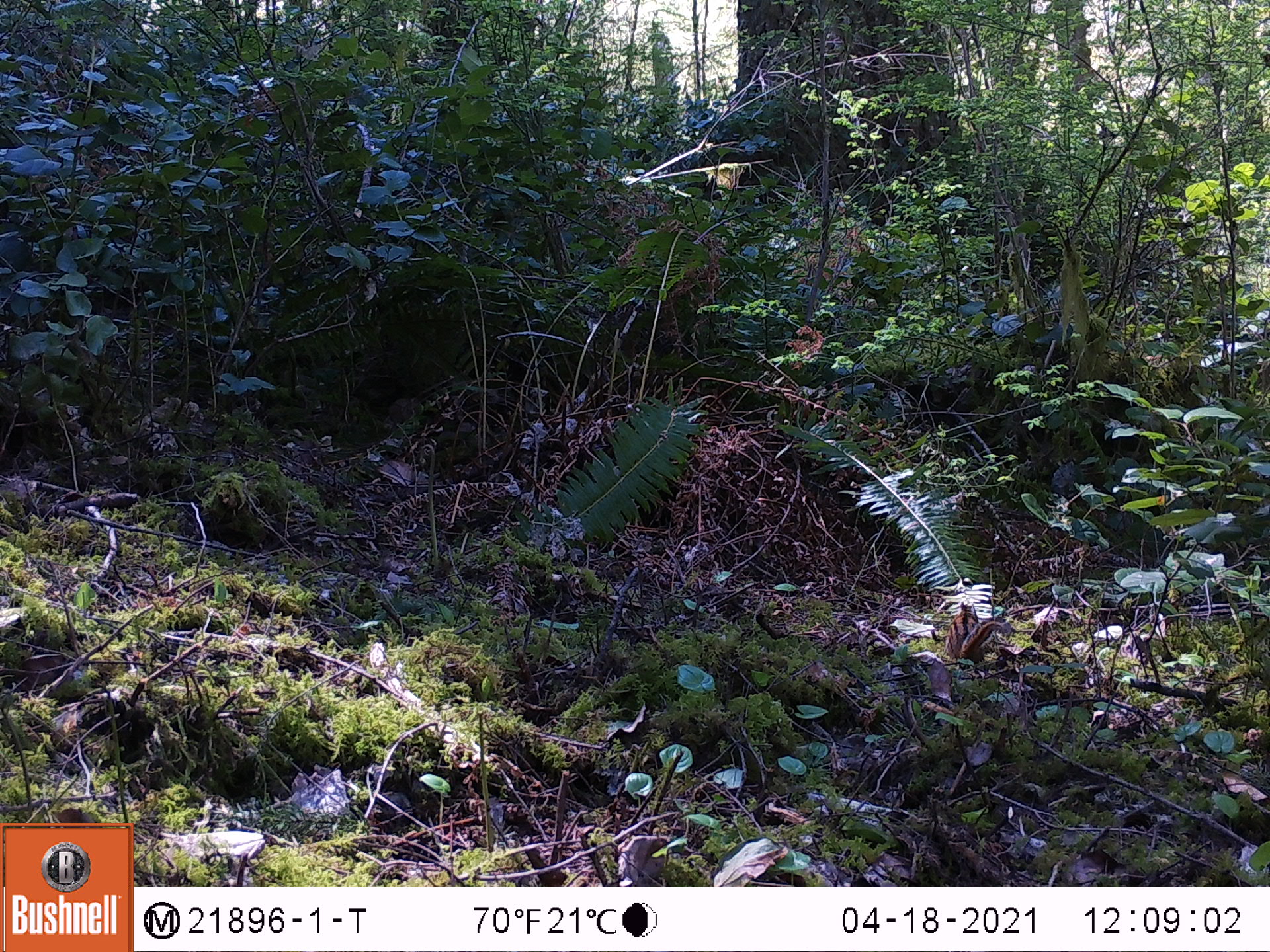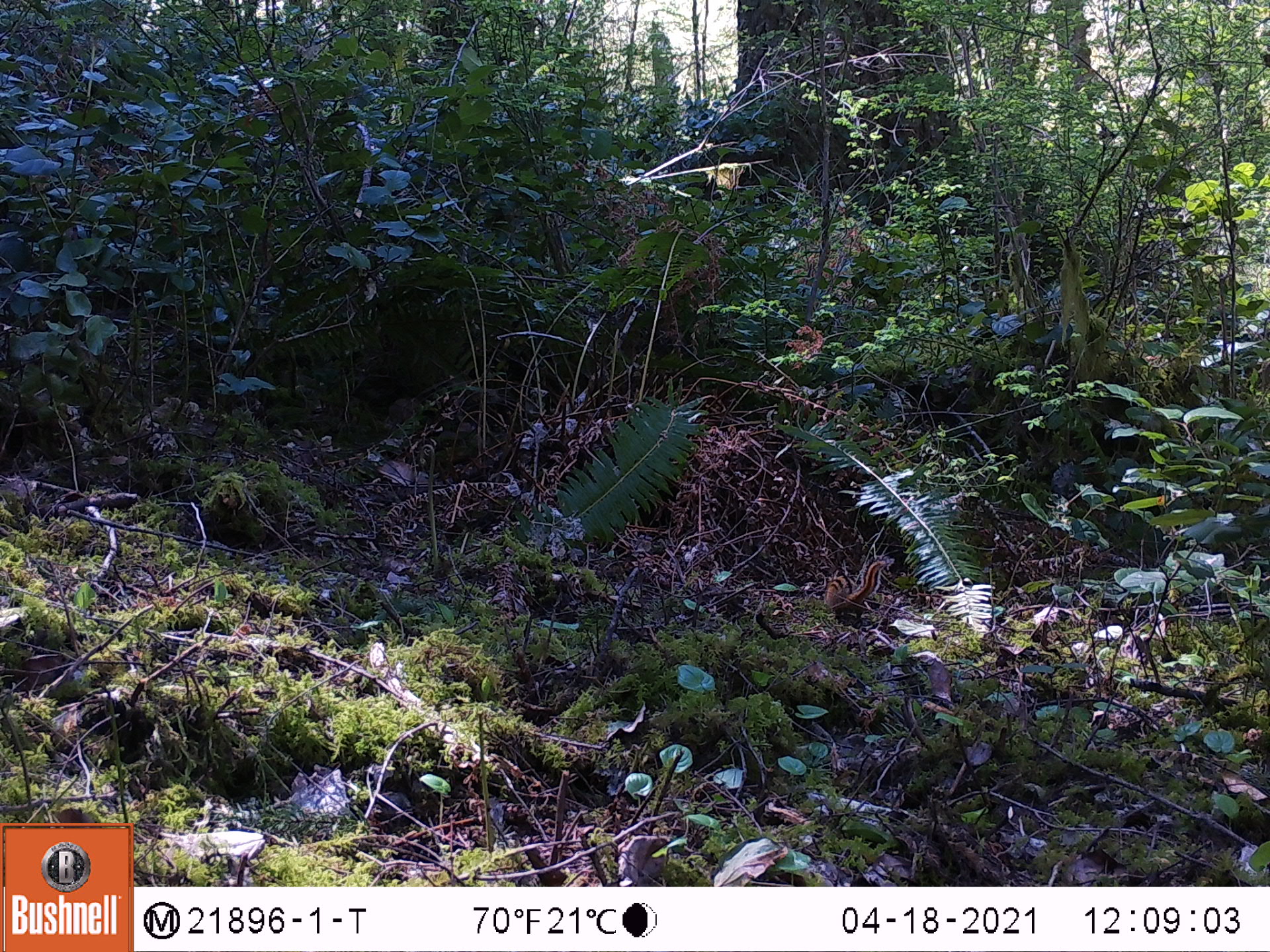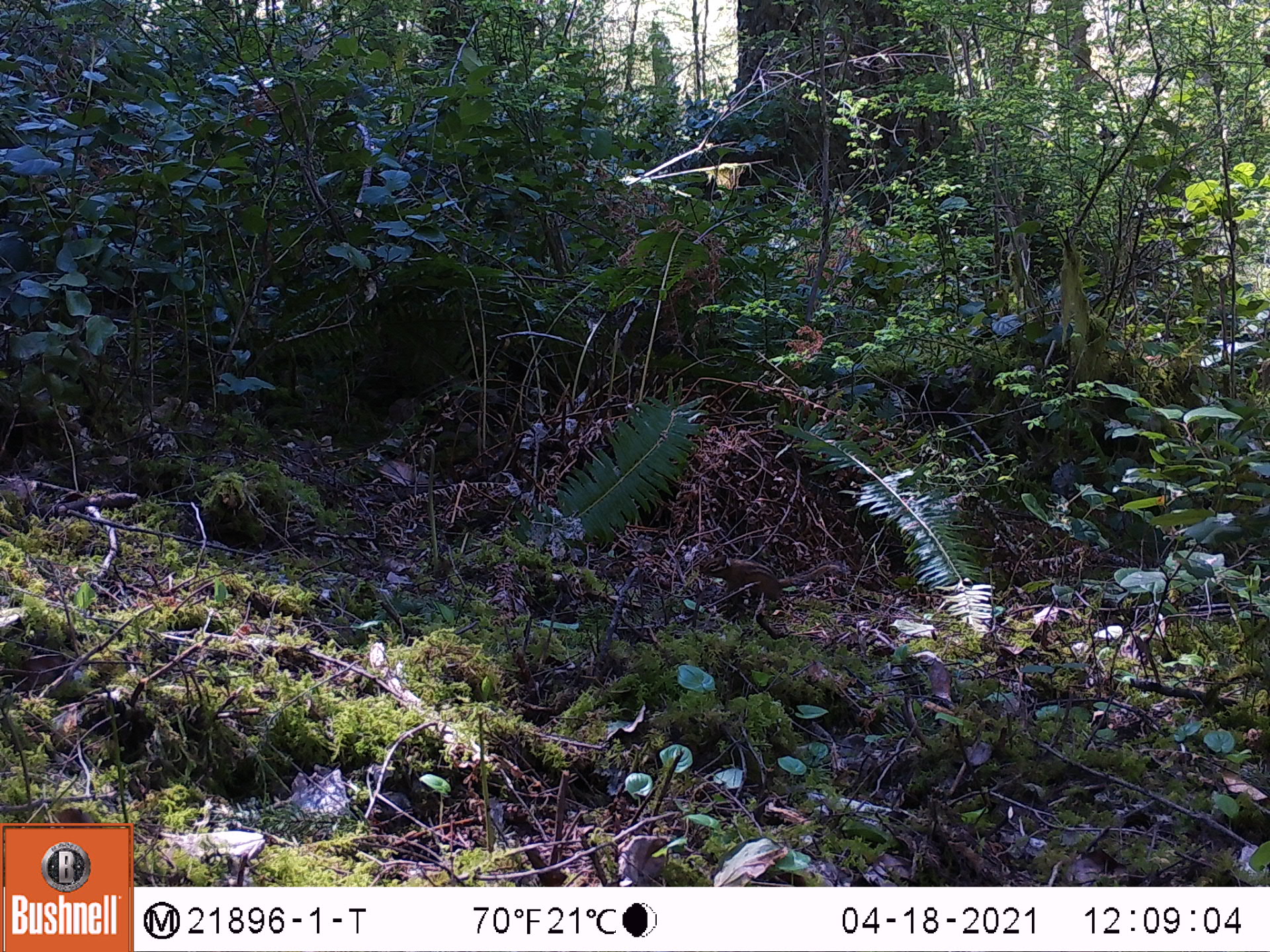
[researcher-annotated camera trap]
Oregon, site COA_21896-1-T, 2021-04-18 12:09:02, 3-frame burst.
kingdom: Animalia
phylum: Chordata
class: Mammalia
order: Rodentia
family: Sciuridae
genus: Neotamias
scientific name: Neotamias townsendii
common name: townsend's chipmunk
Townsend's chipmunk (Neotamias townsendii).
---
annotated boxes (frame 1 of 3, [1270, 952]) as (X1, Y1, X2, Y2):
townsend's chipmunk: (944, 605, 1006, 667)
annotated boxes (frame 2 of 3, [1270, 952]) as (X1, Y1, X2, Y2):
townsend's chipmunk: (824, 554, 902, 609)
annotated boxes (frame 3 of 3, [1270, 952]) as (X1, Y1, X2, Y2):
townsend's chipmunk: (705, 557, 844, 603)